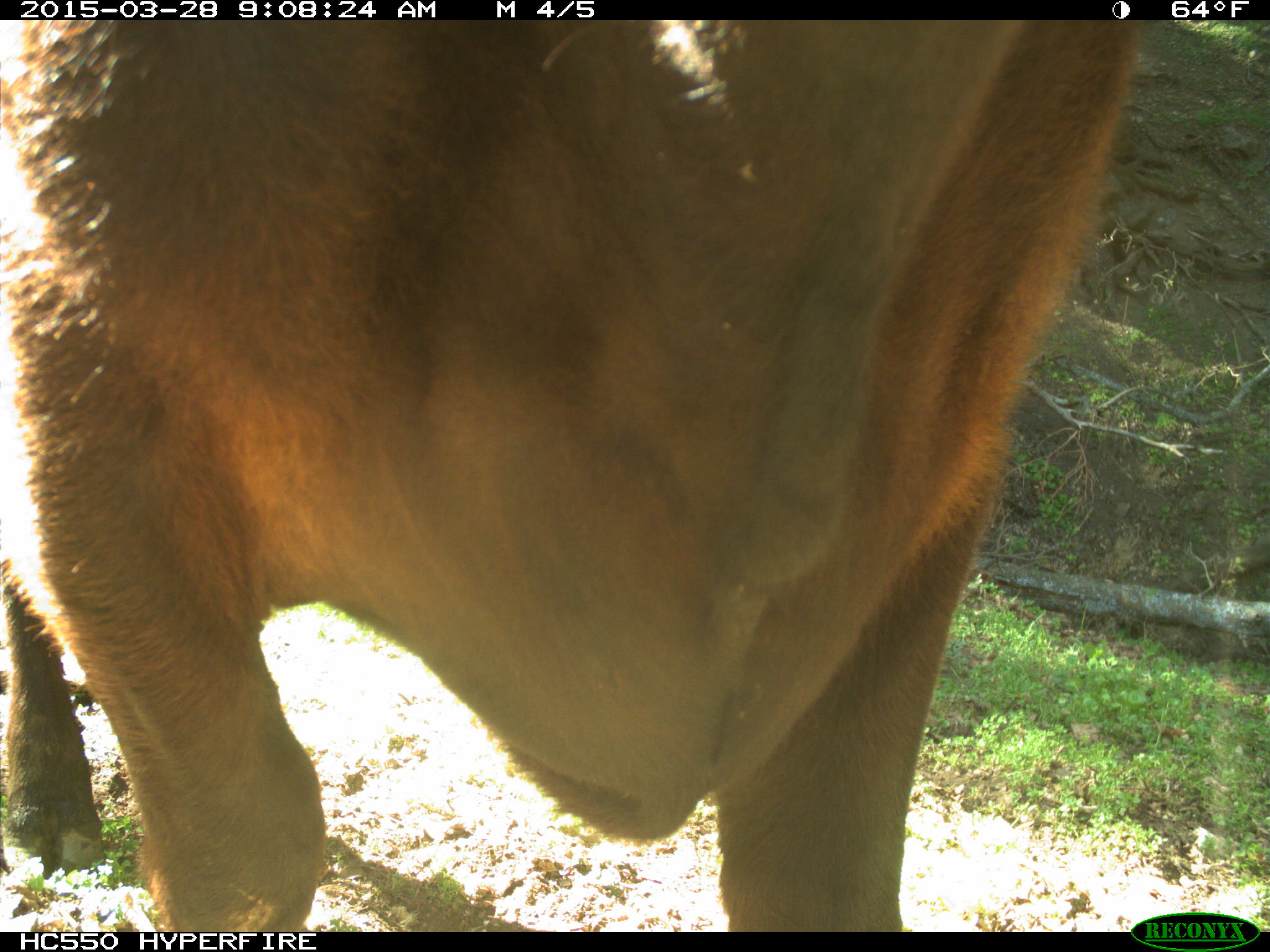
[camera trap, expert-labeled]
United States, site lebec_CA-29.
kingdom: Animalia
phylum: Chordata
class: Mammalia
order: Artiodactyla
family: Bovidae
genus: Bos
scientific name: Bos taurus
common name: domestic cow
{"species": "Bos taurus (domestic cow)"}